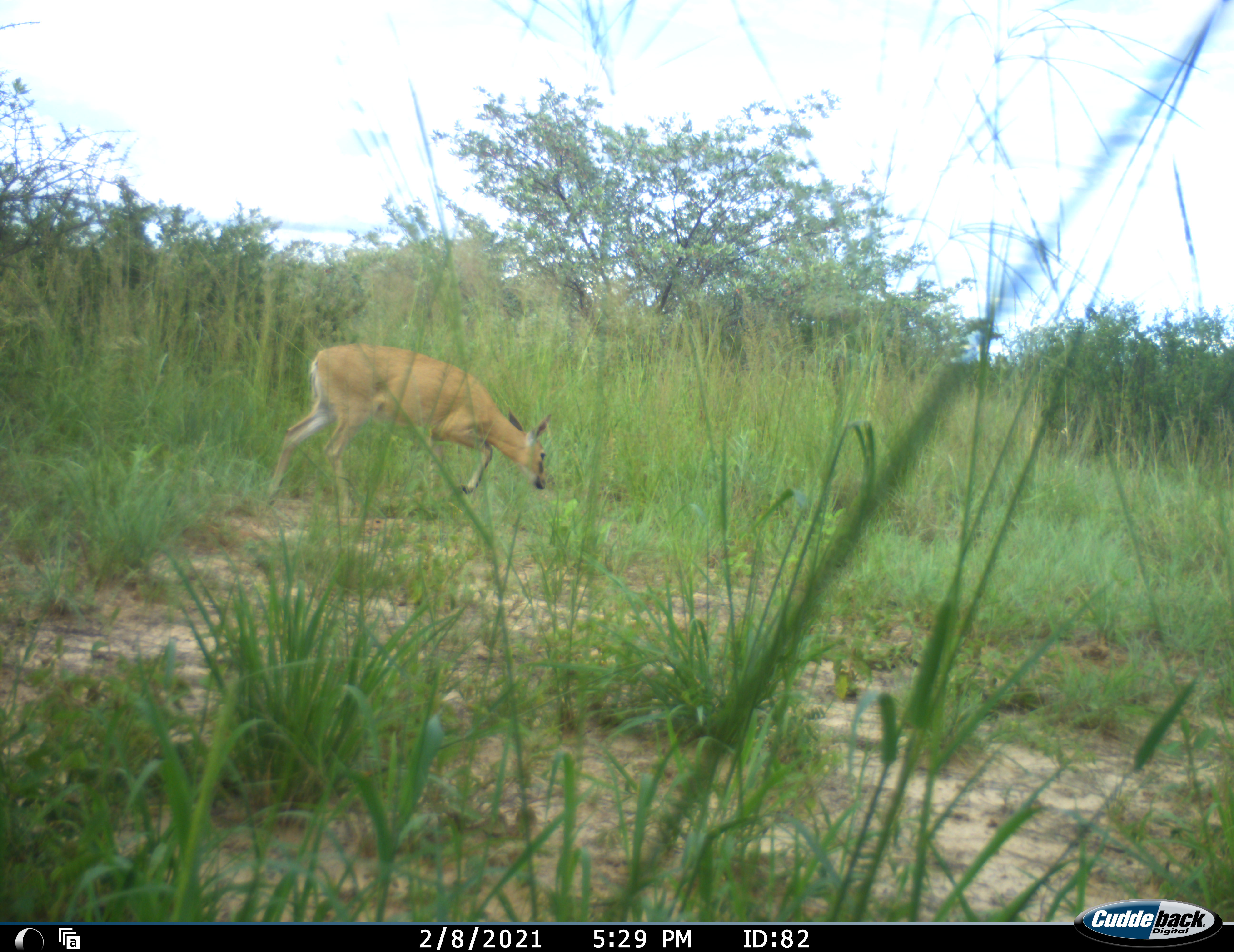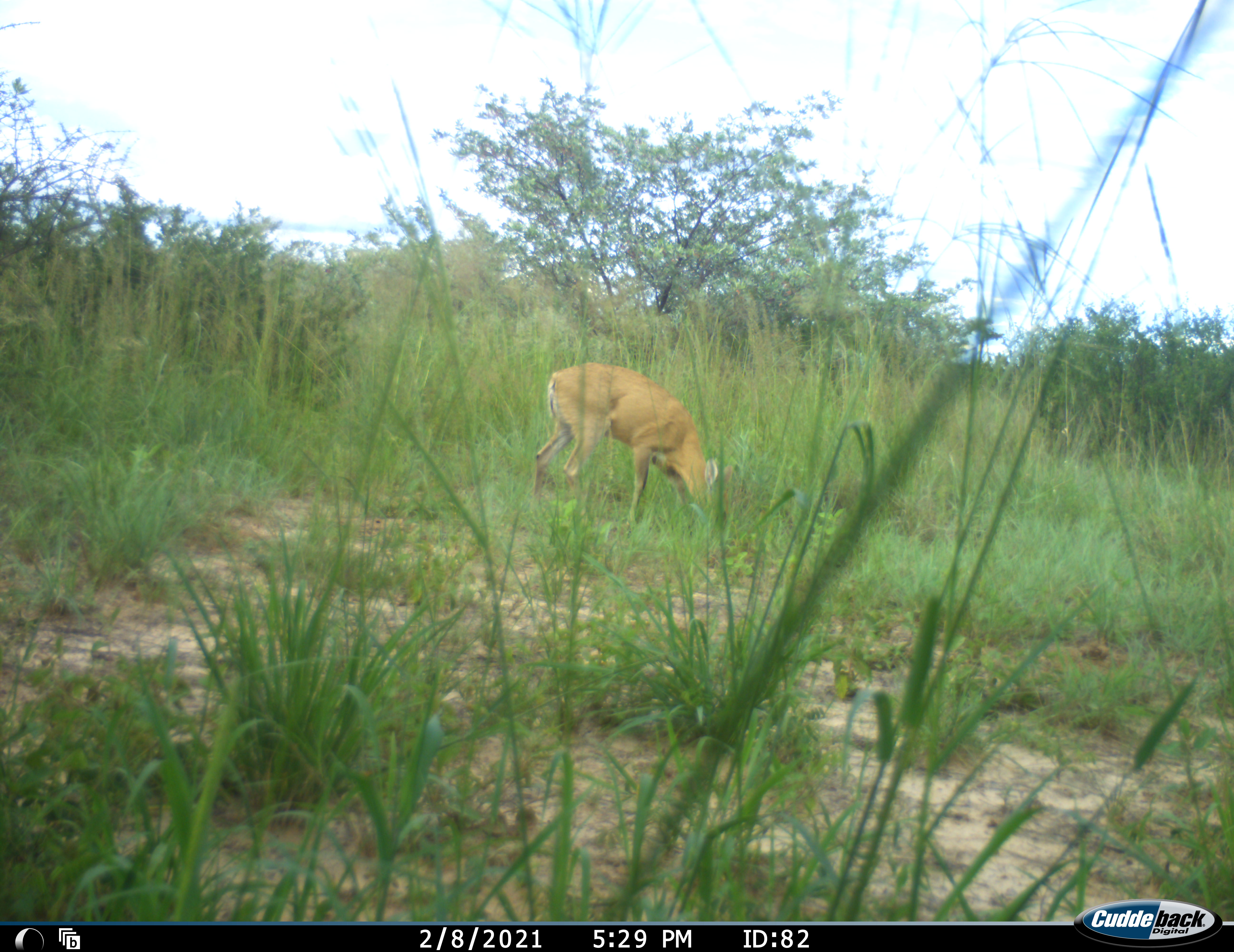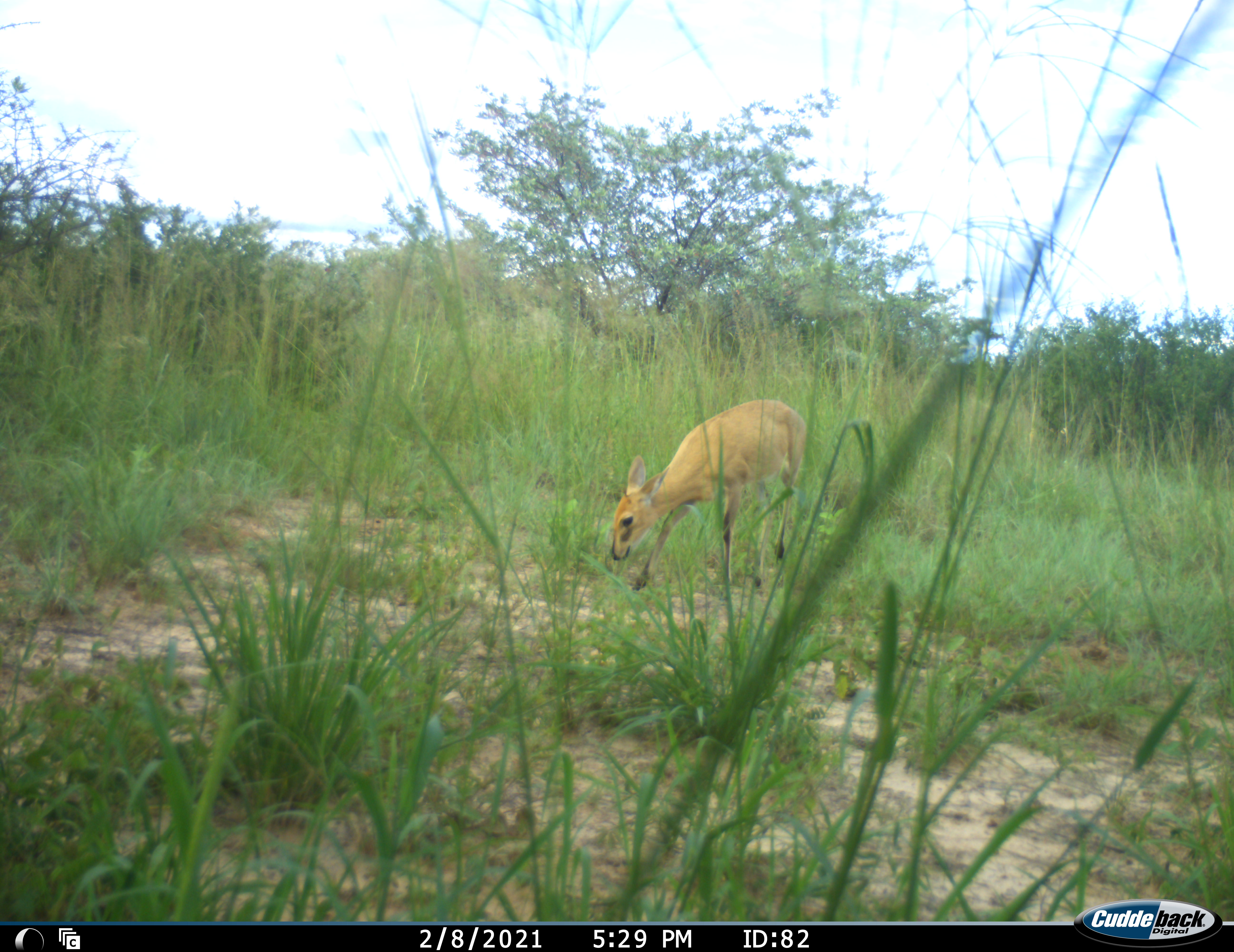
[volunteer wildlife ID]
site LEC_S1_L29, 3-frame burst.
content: unidentified animal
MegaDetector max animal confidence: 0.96